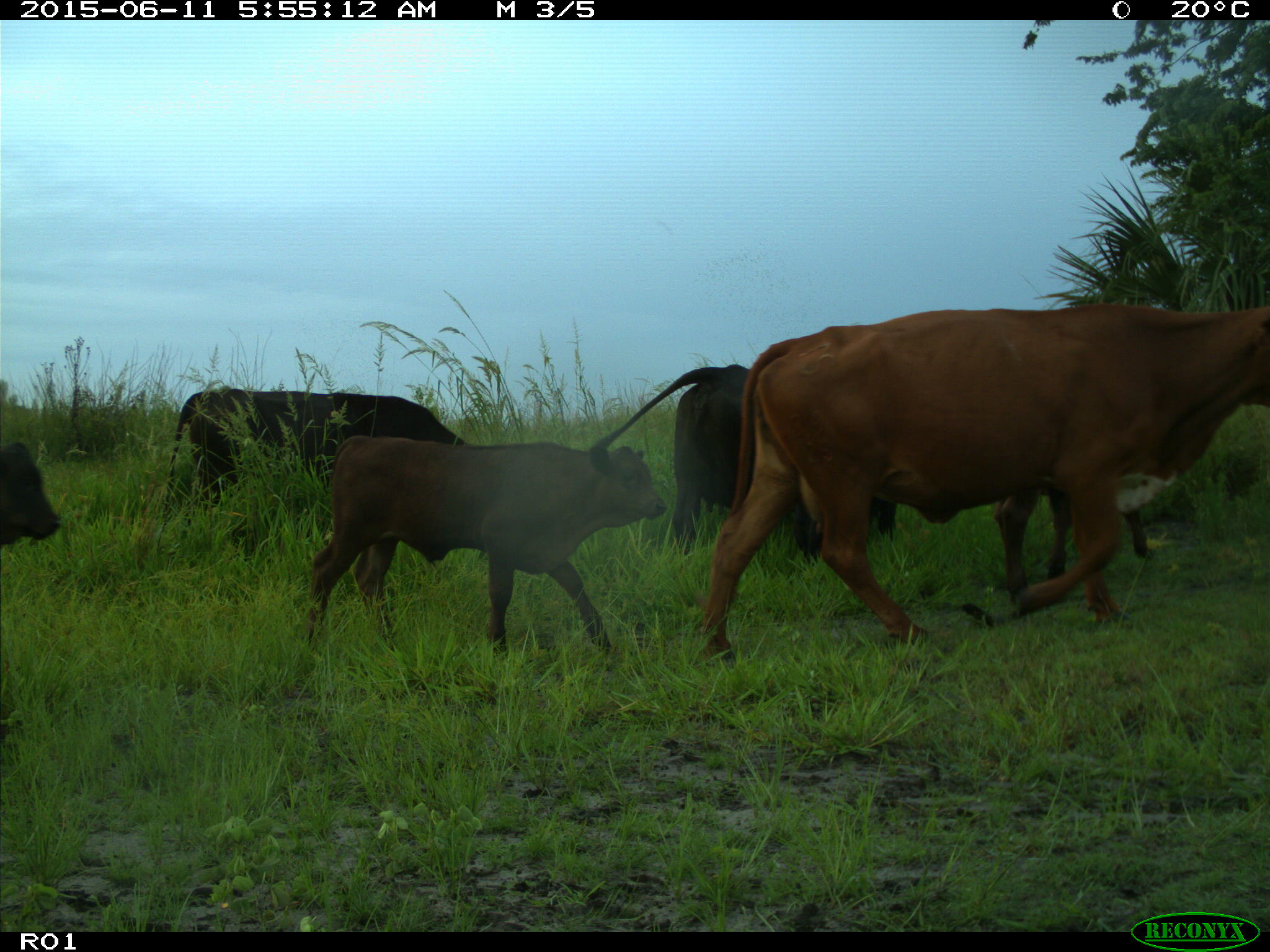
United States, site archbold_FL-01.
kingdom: Animalia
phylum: Chordata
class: Mammalia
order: Artiodactyla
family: Bovidae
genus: Bos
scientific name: Bos taurus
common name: domestic cow